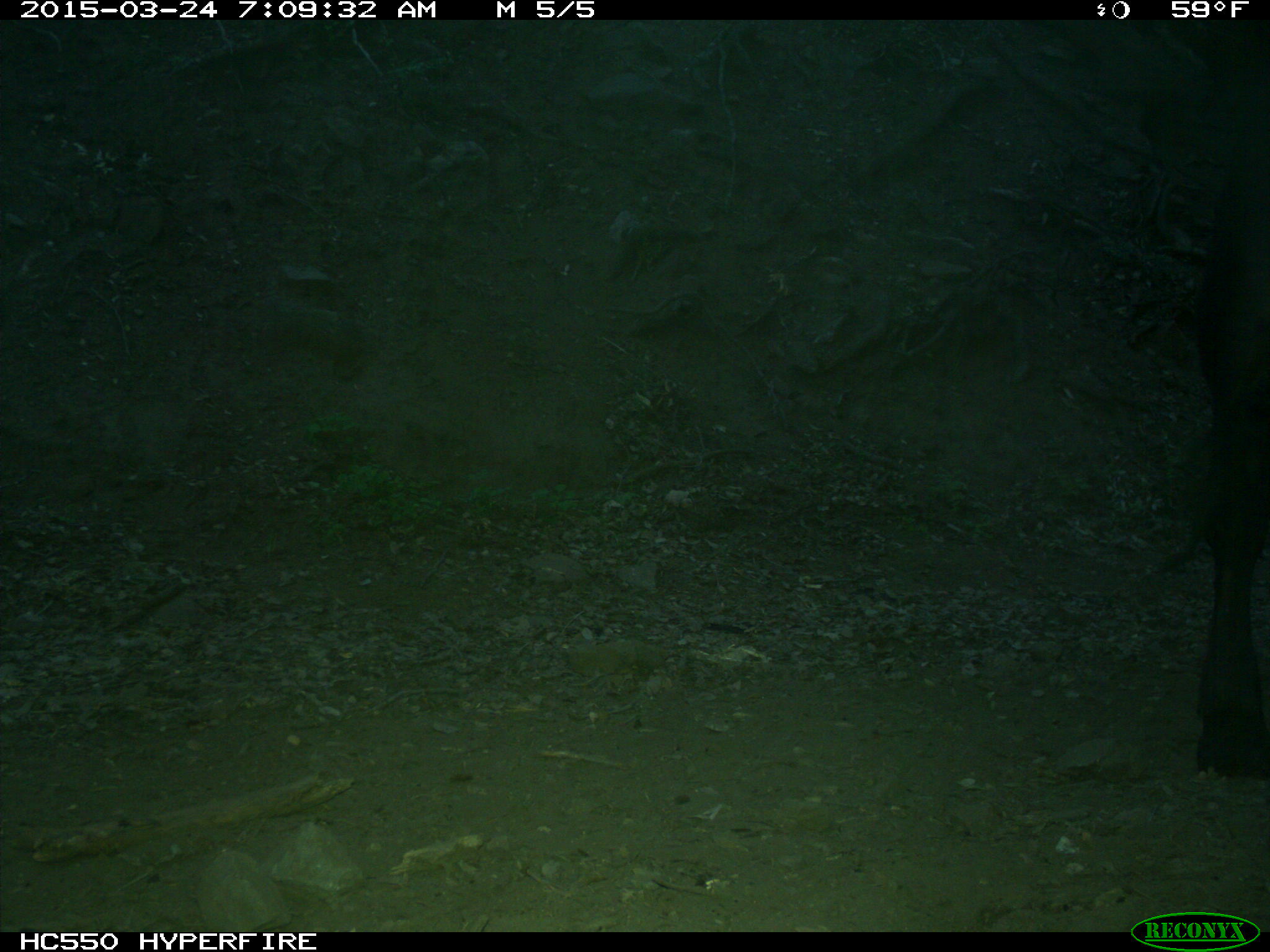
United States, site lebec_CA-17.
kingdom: Animalia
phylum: Chordata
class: Mammalia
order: Artiodactyla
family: Bovidae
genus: Bos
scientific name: Bos taurus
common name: domestic cow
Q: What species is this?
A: Bos taurus (domestic cow).